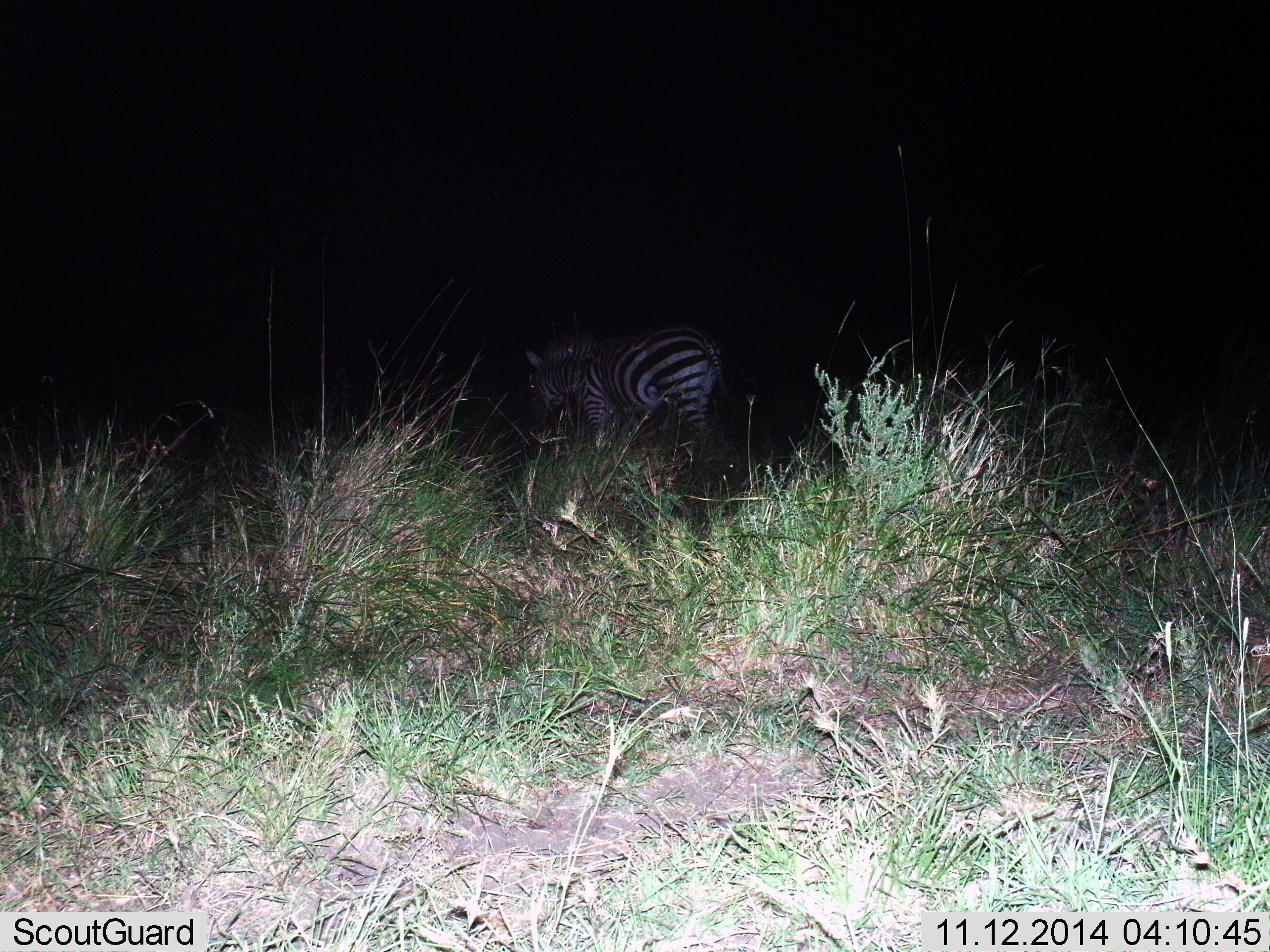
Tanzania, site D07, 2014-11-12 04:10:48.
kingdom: Animalia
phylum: Chordata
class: Mammalia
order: Perissodactyla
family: Equidae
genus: Equus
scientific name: Equus quagga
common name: plains zebra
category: zebra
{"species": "zebra (plains zebra) (Equus quagga)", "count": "1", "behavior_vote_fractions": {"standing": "80%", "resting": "0%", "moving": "20%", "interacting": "0%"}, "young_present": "0%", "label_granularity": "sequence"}